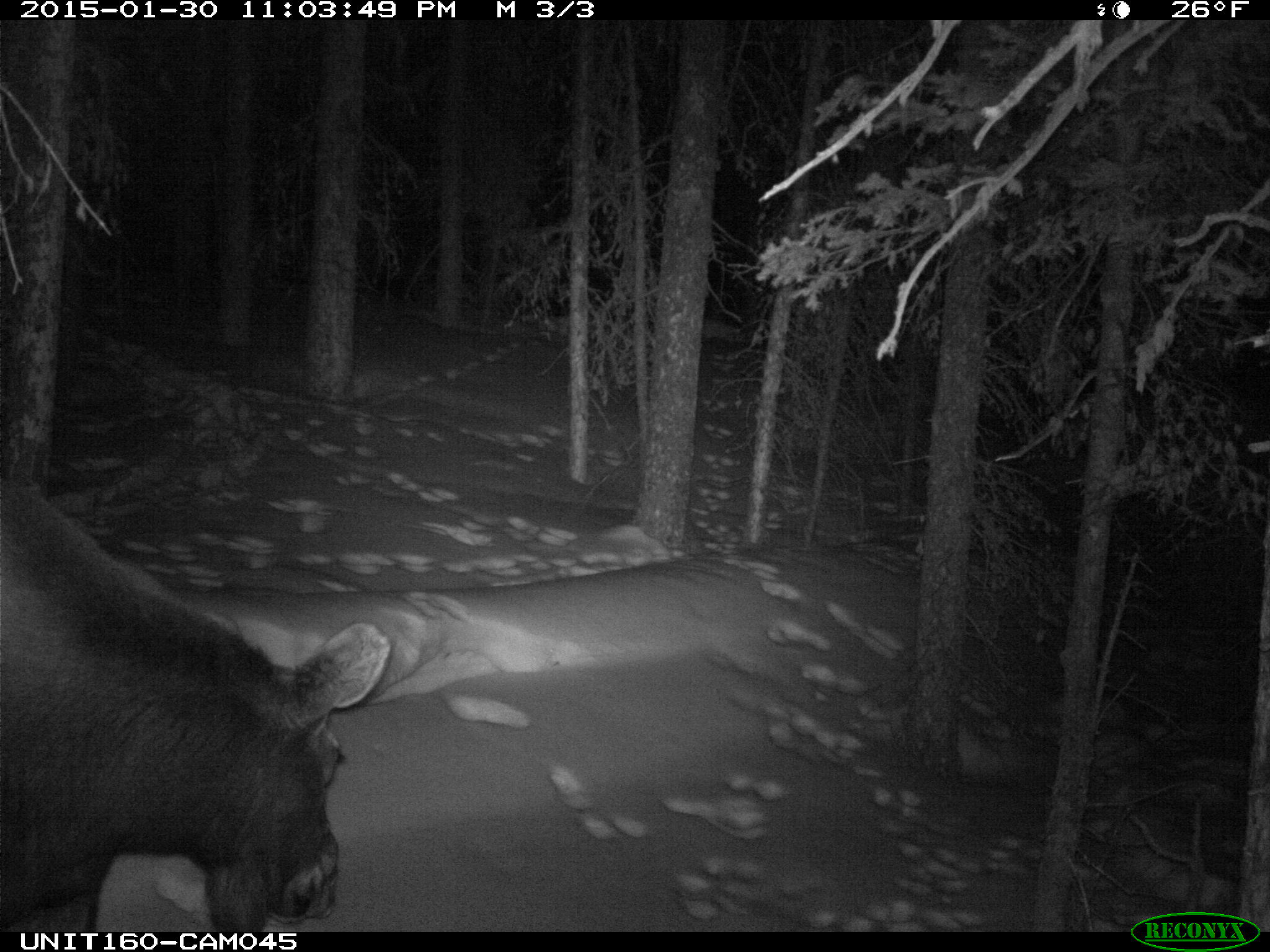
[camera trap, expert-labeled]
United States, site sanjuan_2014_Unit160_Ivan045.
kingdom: Animalia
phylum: Chordata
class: Mammalia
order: Artiodactyla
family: Cervidae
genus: Alces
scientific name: Alces alces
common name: moose